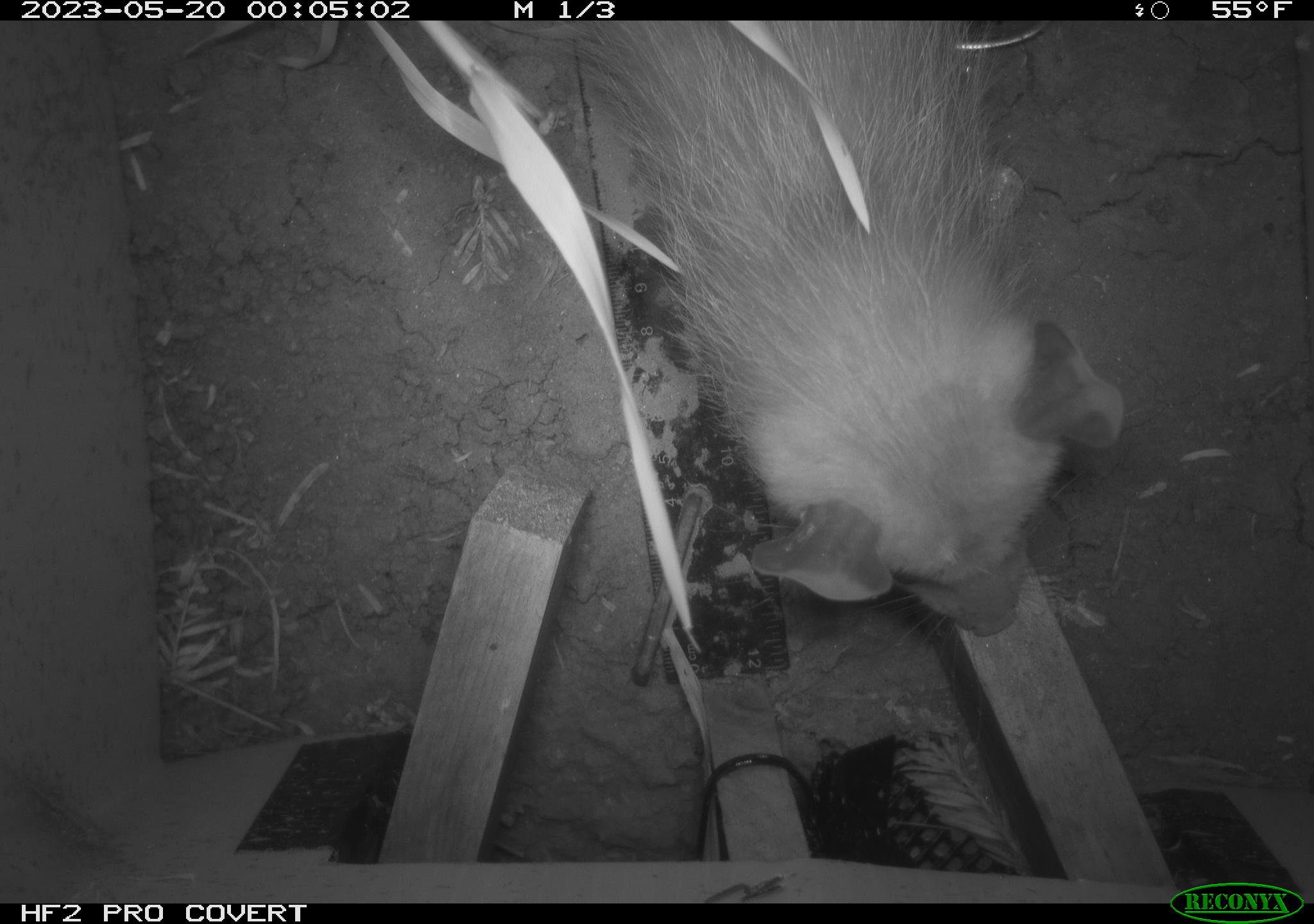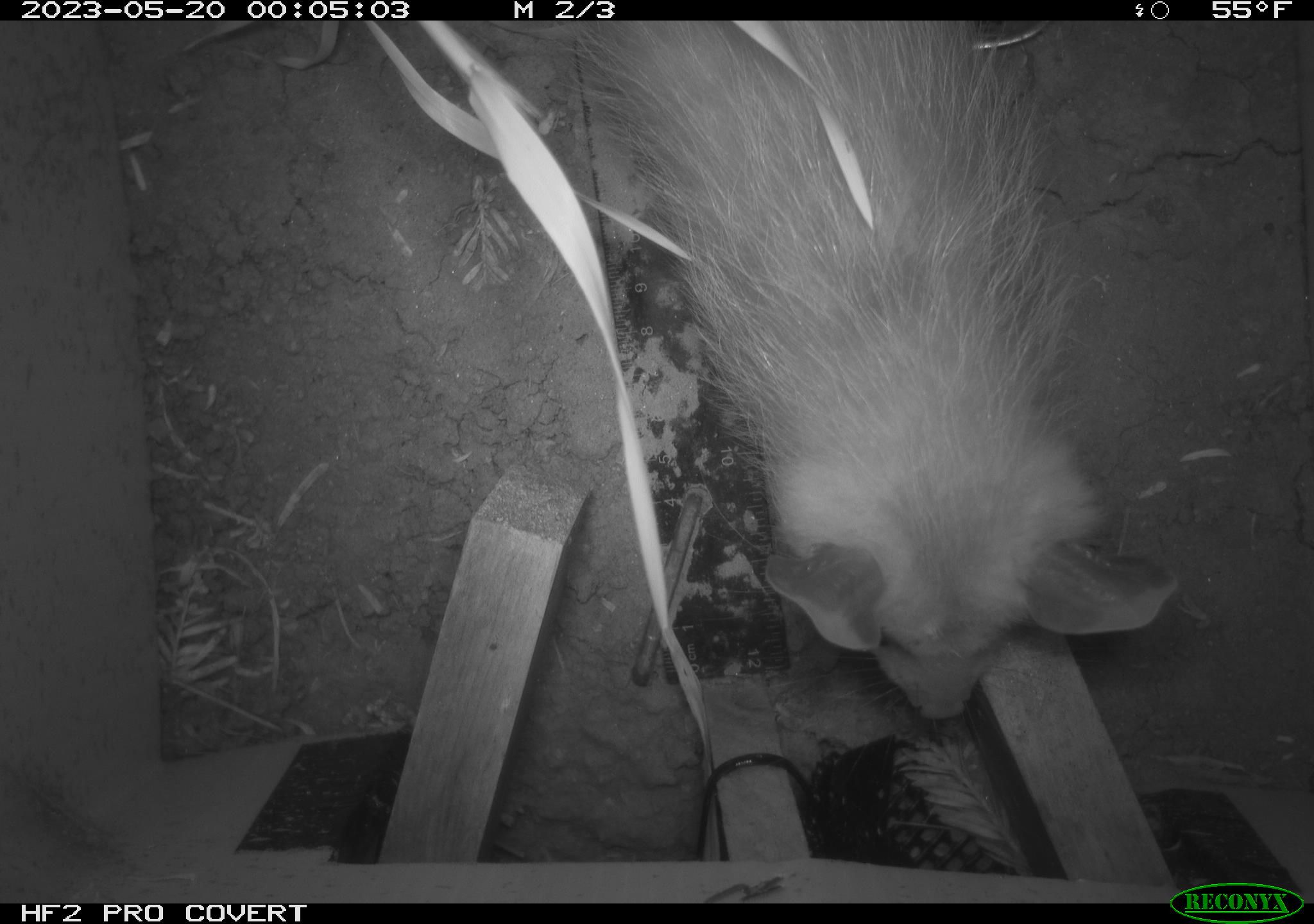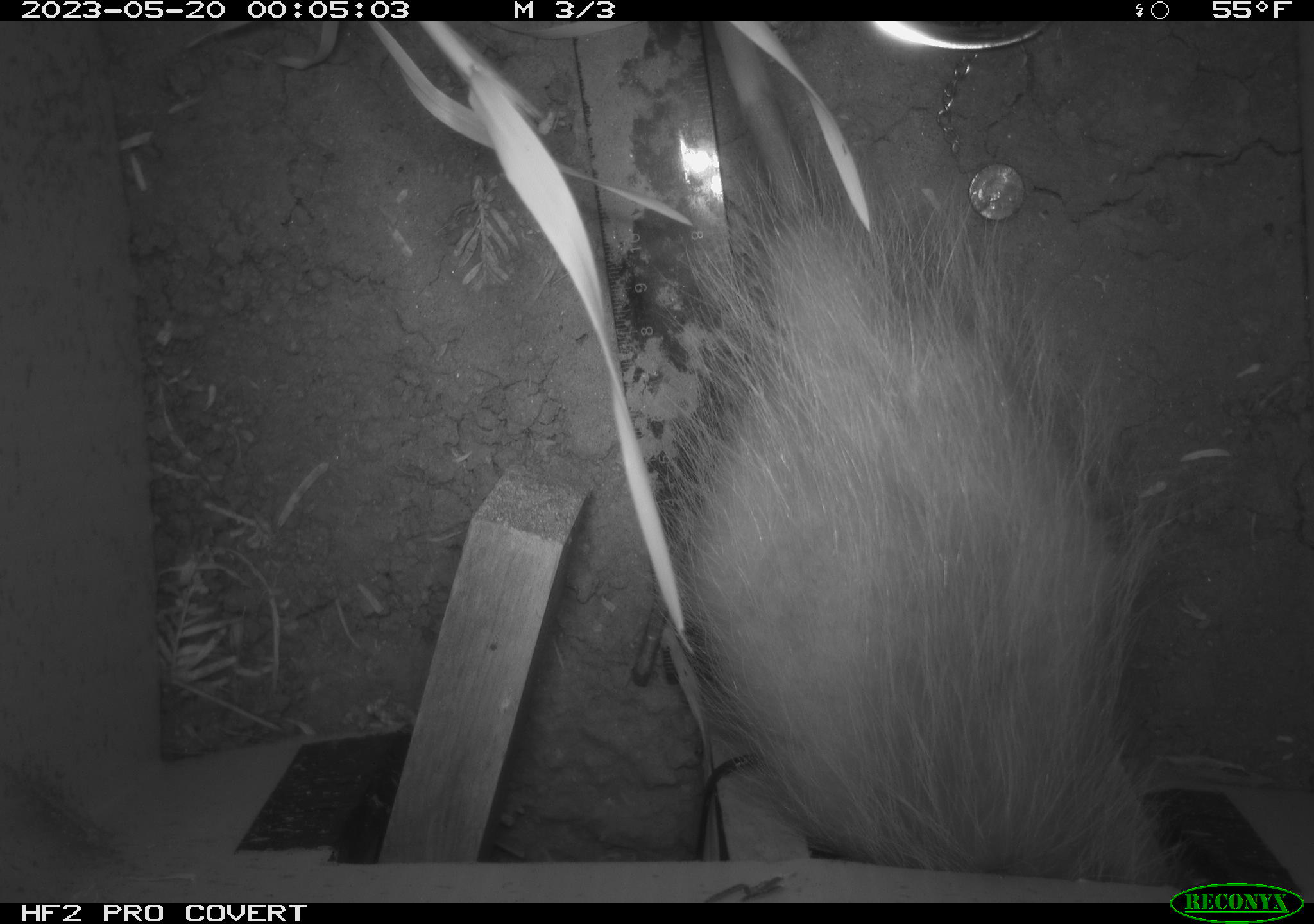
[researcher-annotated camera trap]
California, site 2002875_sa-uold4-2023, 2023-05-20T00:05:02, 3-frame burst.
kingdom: Animalia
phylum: Chordata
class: Mammalia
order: Didelphimorphia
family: Didelphidae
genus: Didelphis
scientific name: Didelphis virginiana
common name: virginia opossum